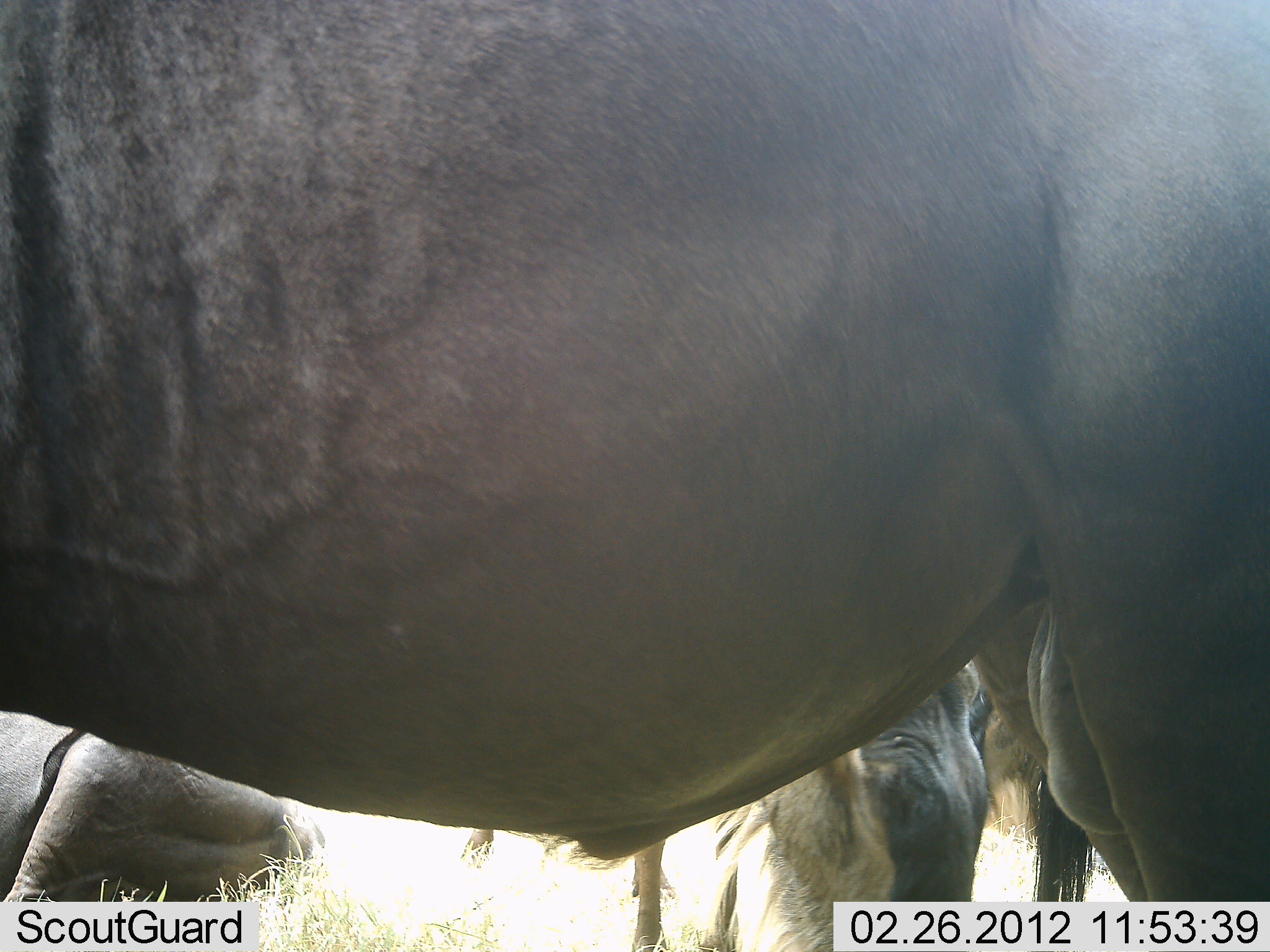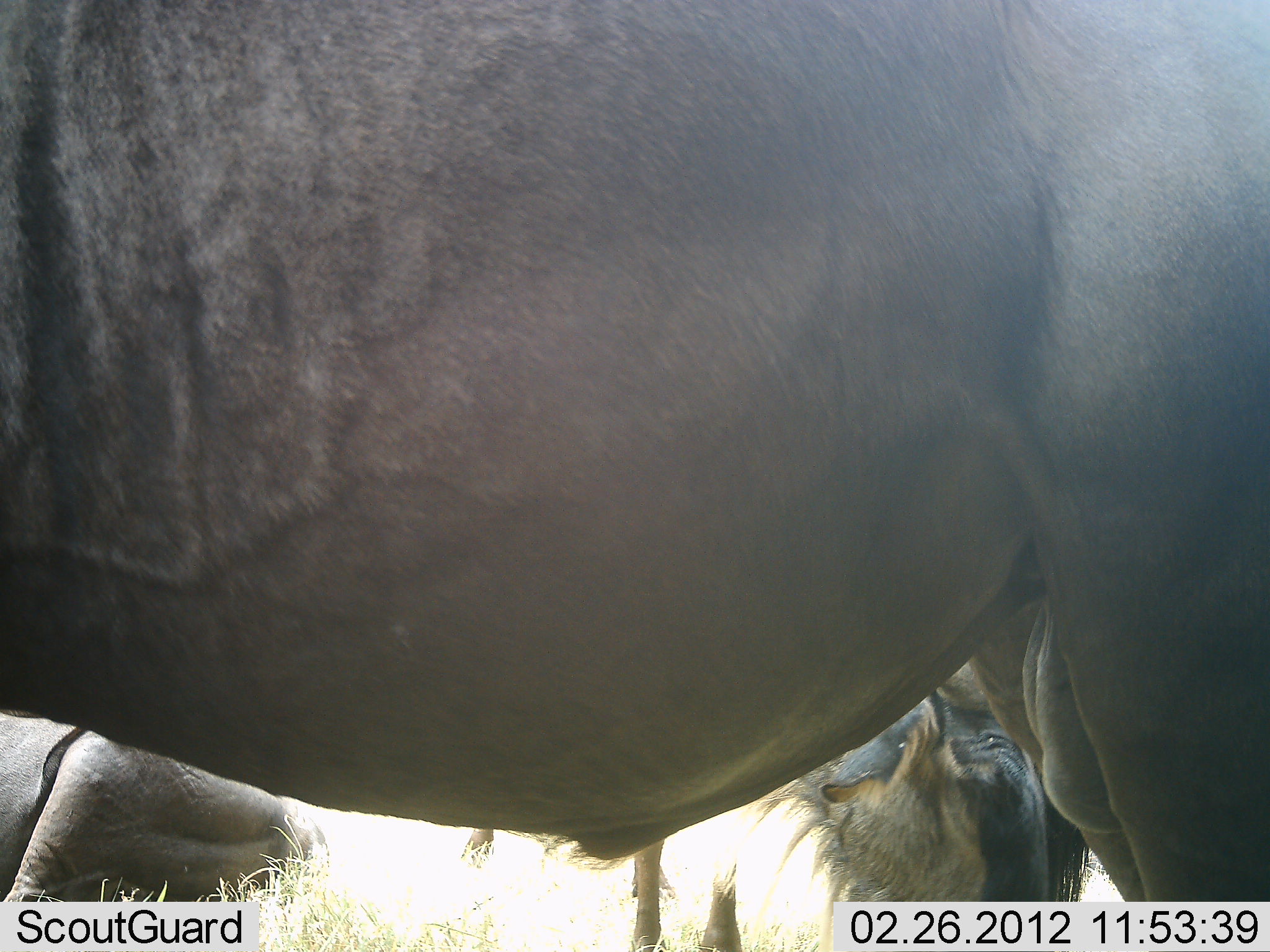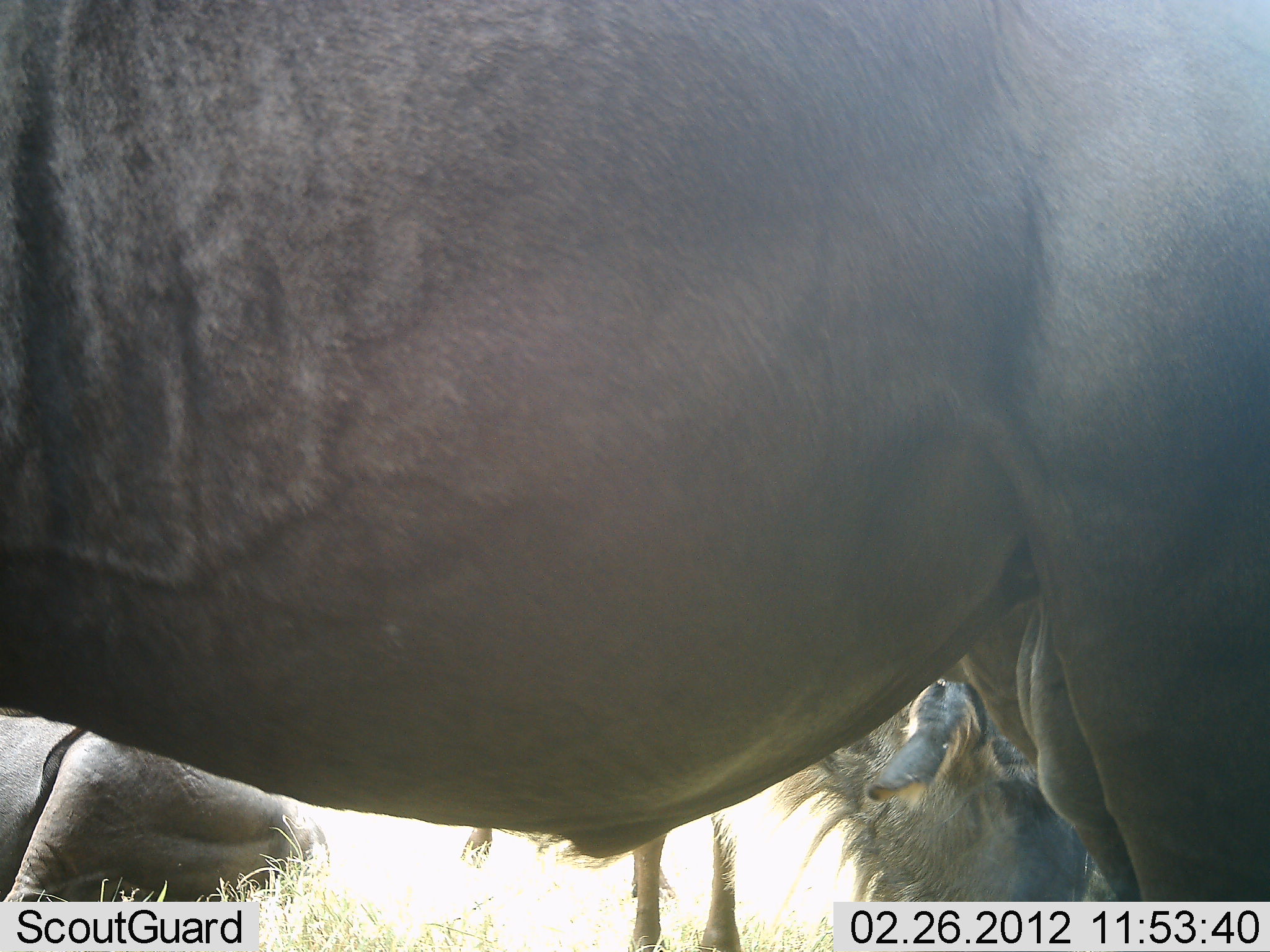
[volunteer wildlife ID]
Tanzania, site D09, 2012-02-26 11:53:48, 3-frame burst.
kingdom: Animalia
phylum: Chordata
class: Mammalia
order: Artiodactyla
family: Bovidae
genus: Connochaetes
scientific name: Connochaetes taurinus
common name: blue wildebeest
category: wildebeest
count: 3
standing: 91%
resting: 64%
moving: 0%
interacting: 0%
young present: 0%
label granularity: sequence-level